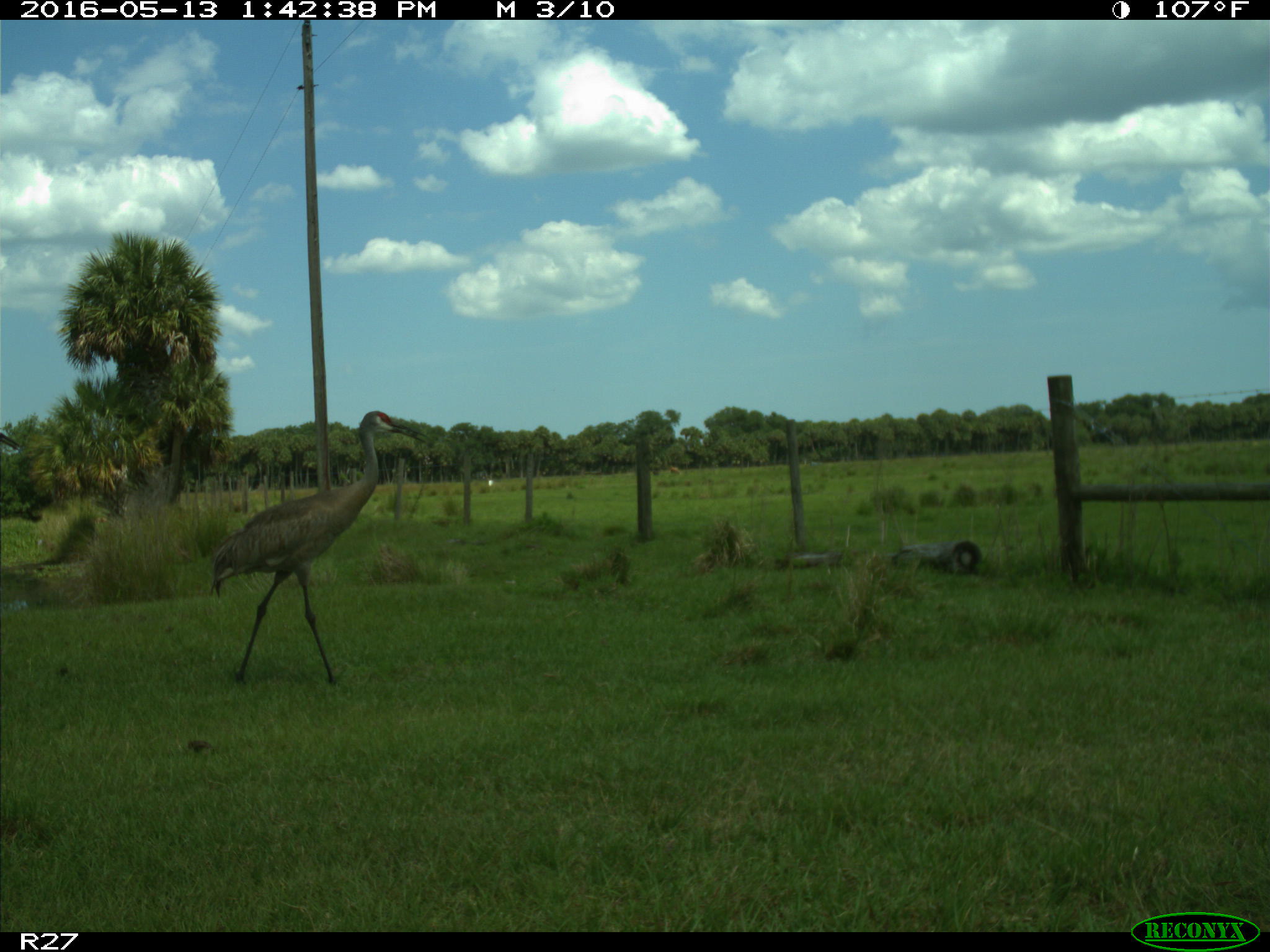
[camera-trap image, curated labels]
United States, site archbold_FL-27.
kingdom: Animalia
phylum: Chordata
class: Aves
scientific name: Aves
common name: birds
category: unidentified bird